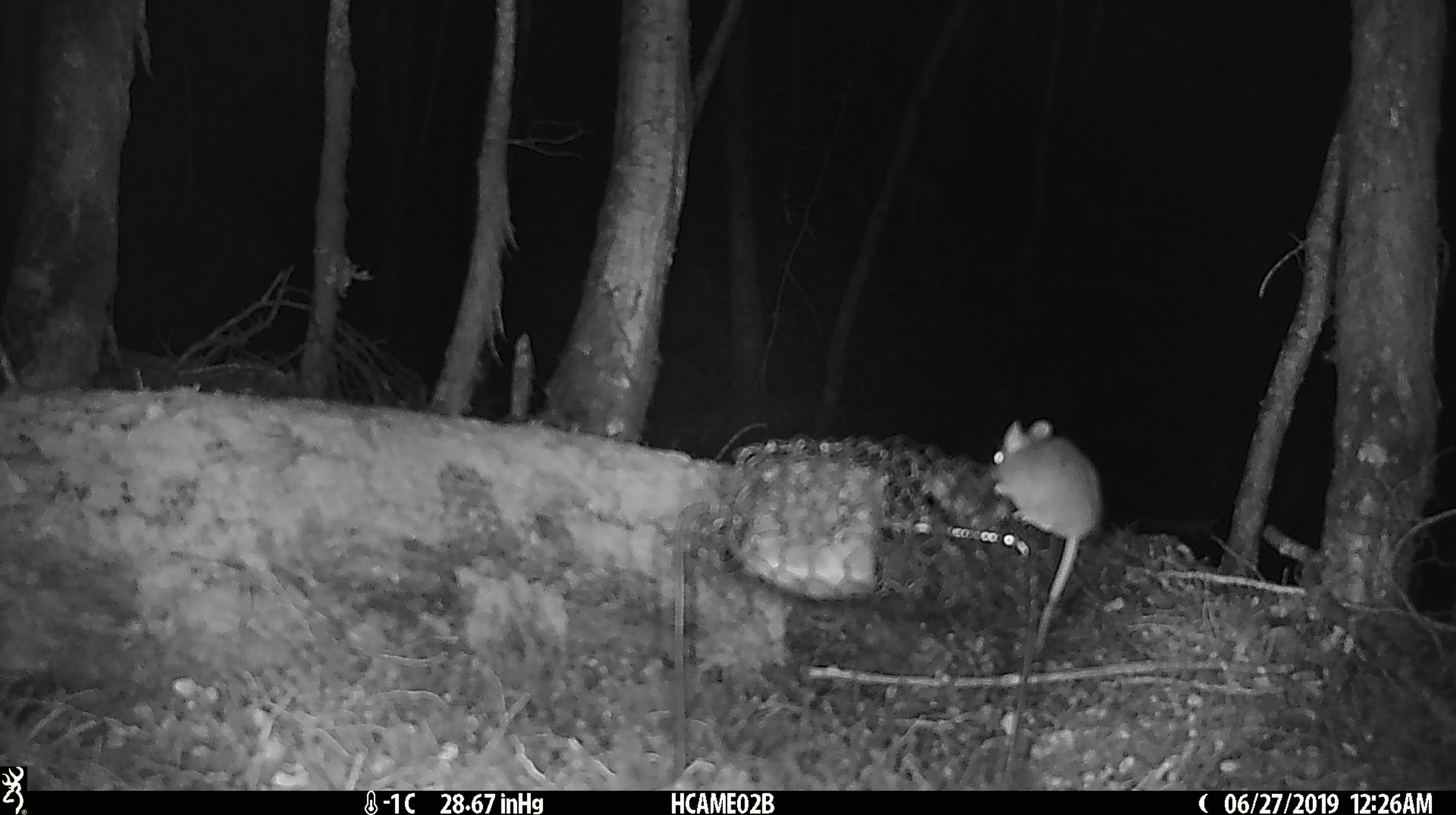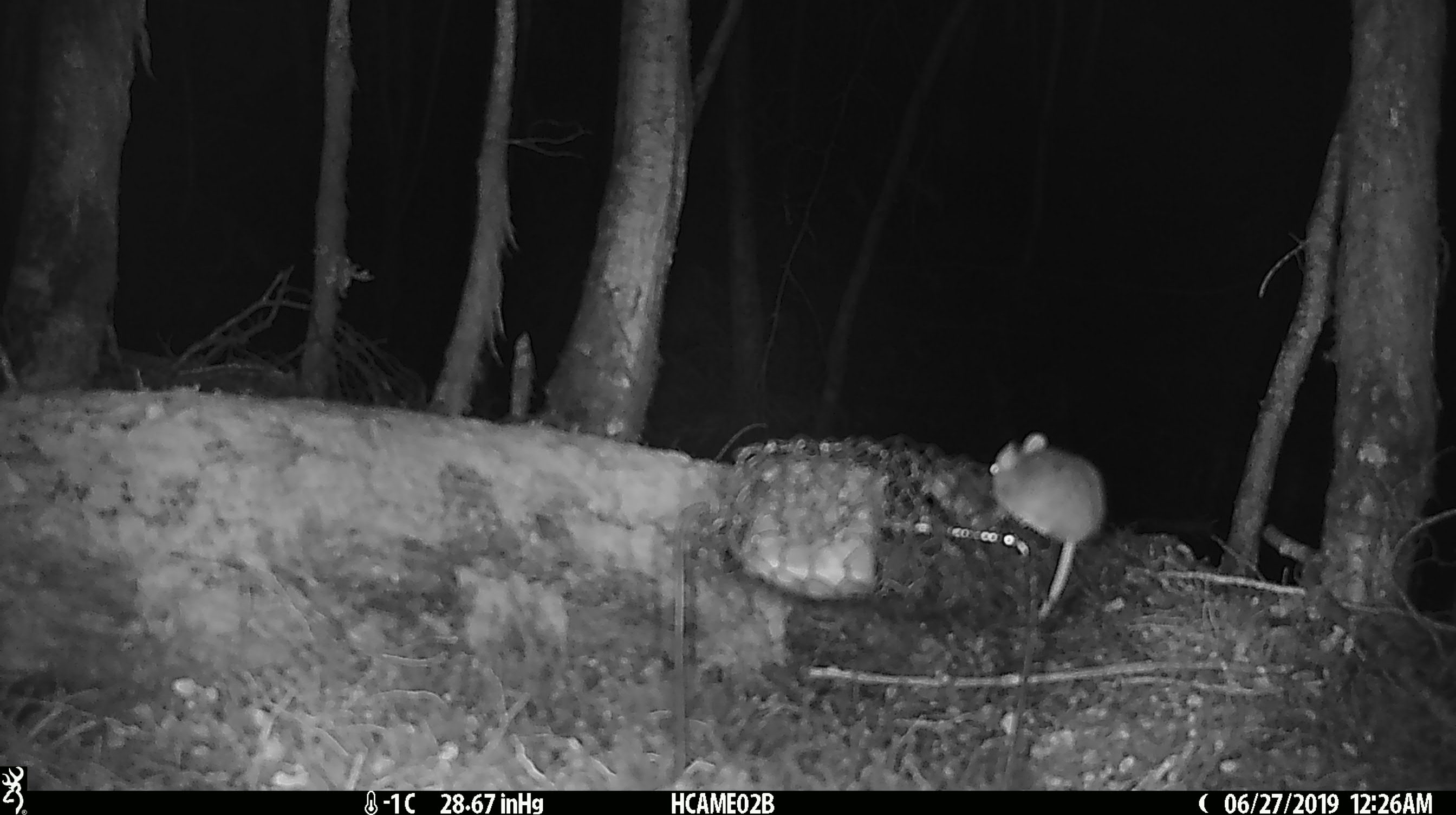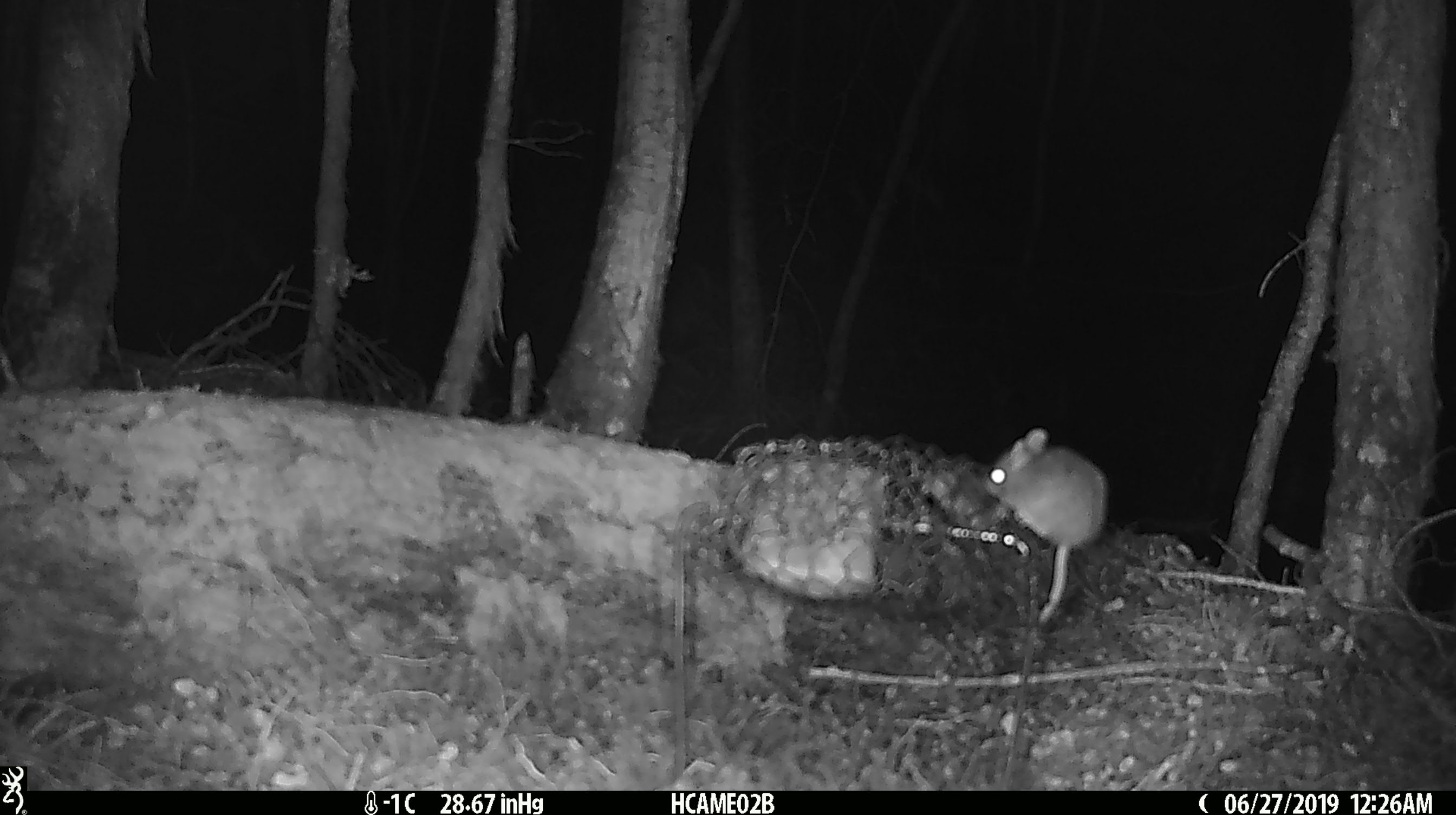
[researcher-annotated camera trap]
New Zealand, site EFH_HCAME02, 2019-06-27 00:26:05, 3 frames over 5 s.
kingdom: Animalia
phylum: Chordata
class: Mammalia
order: Rodentia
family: Muridae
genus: Mus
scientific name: Mus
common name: mouse